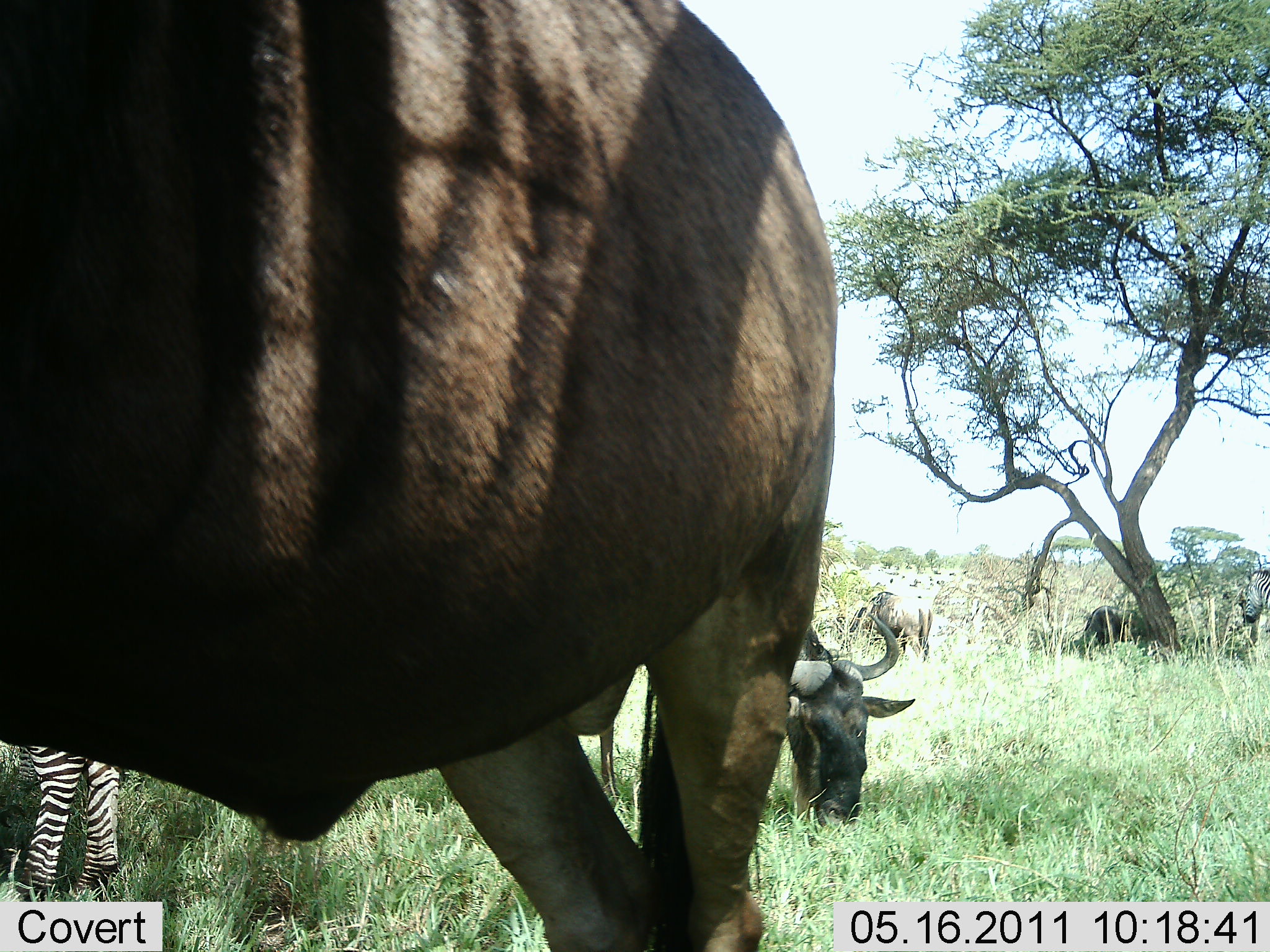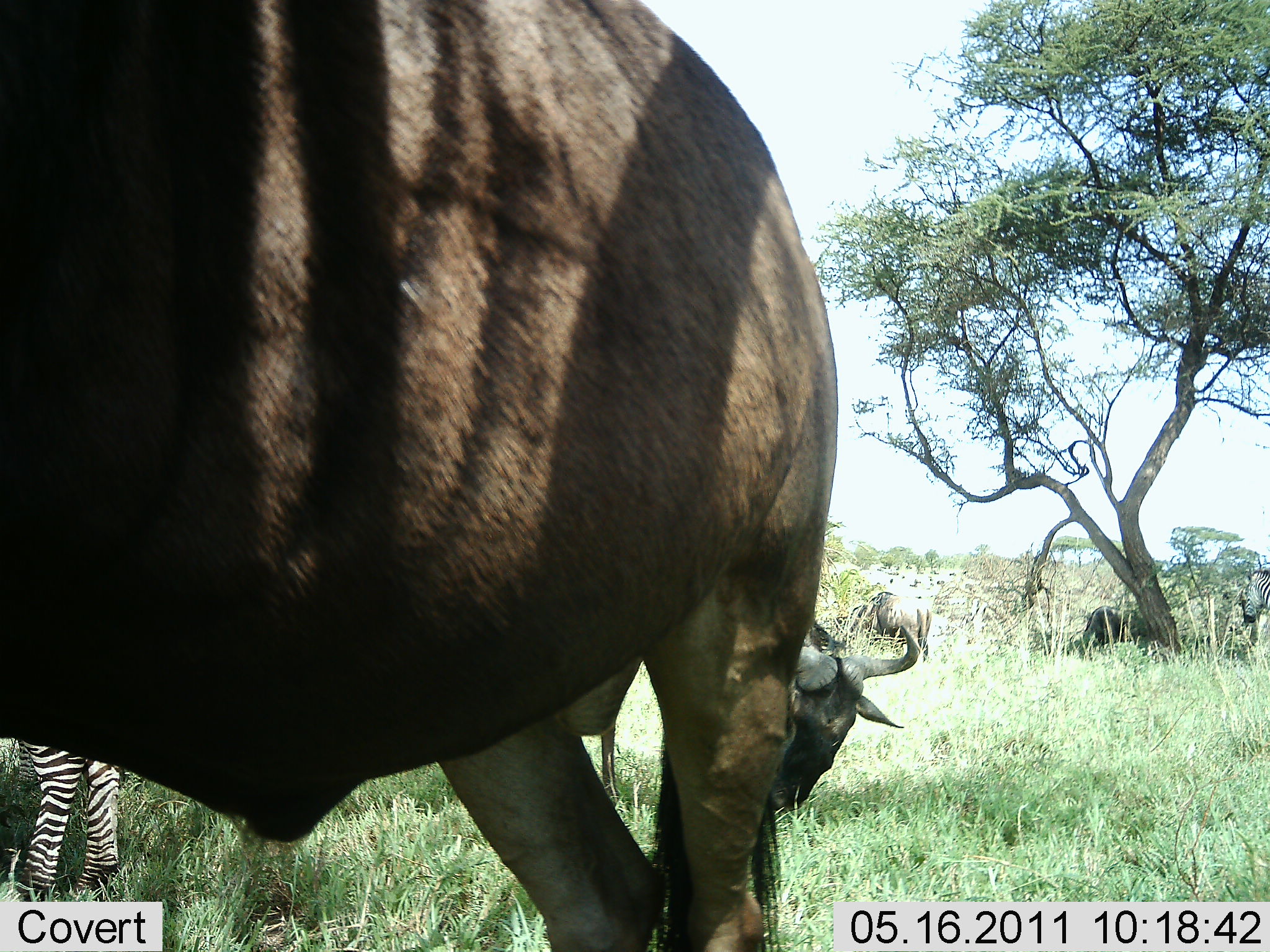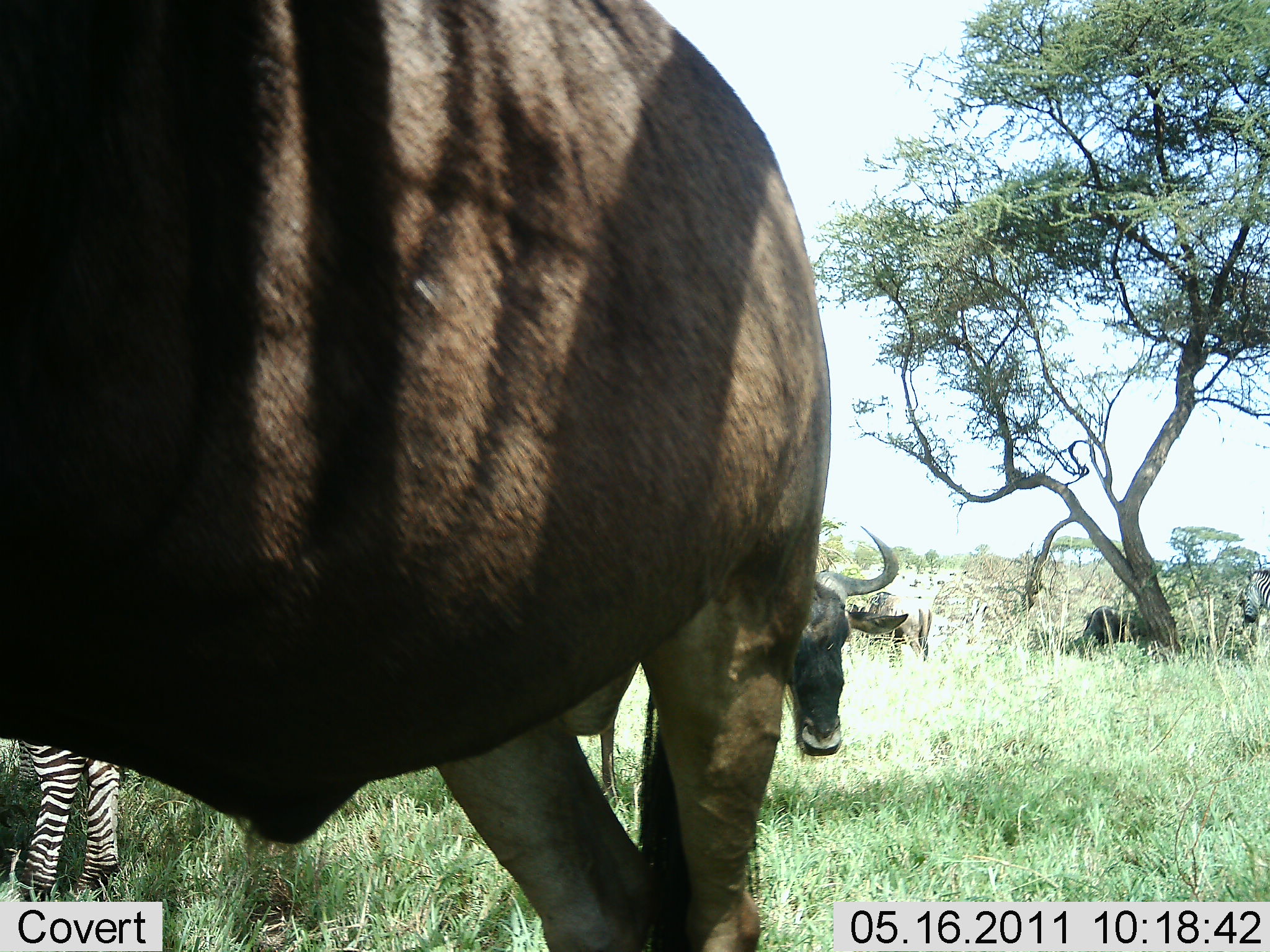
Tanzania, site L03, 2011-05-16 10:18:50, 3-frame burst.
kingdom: Animalia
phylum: Chordata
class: Mammalia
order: Artiodactyla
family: Bovidae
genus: Connochaetes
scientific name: Connochaetes taurinus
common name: blue wildebeest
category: wildebeest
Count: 3.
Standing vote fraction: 62%.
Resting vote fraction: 6%.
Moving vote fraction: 6%.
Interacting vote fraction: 0%.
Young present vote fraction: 0%.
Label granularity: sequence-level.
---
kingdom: Animalia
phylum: Chordata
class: Mammalia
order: Perissodactyla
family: Equidae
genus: Equus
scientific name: Equus quagga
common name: plains zebra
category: zebra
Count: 2.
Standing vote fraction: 100%.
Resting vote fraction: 0%.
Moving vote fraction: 0%.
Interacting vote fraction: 0%.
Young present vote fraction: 0%.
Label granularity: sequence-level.